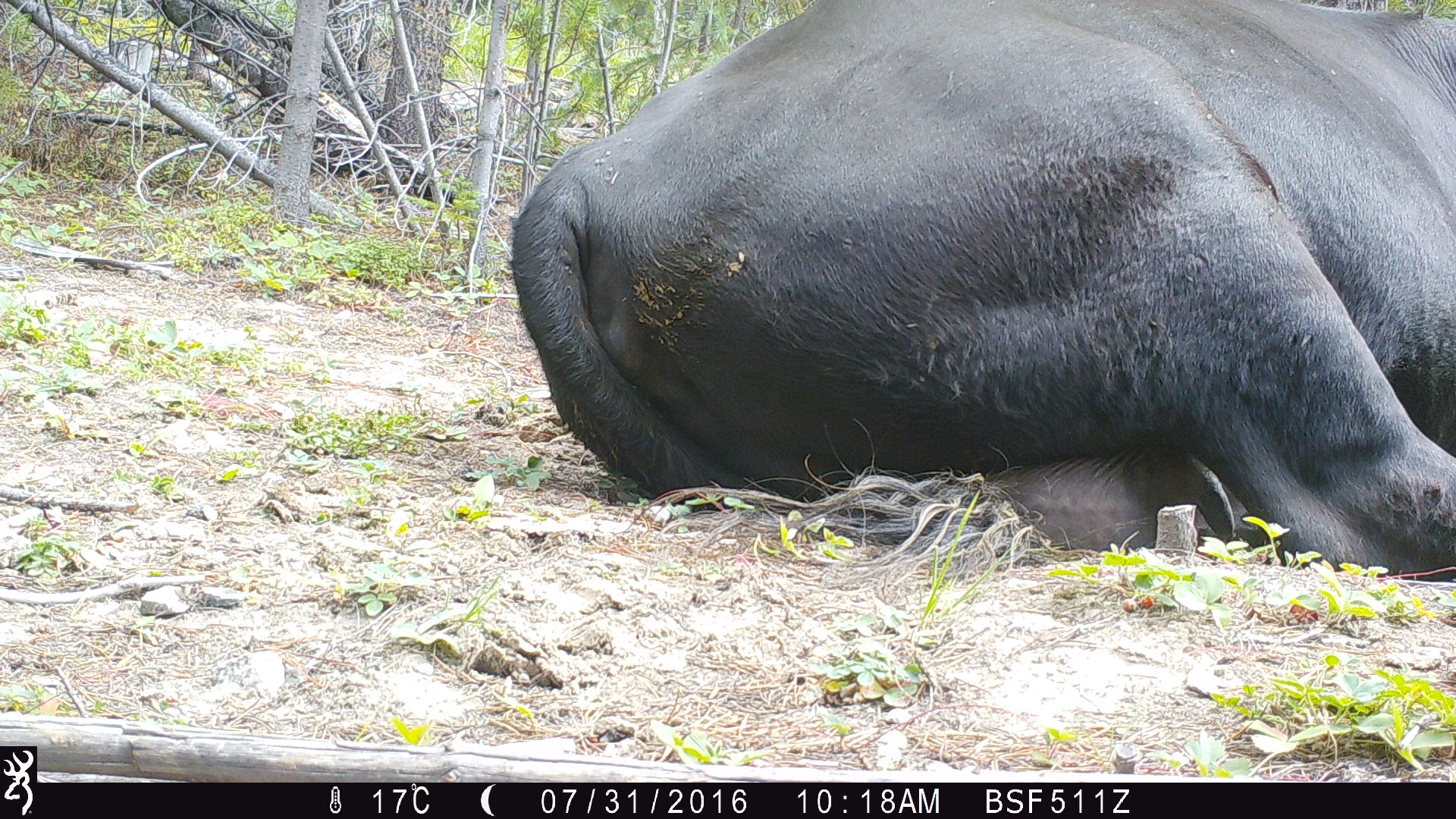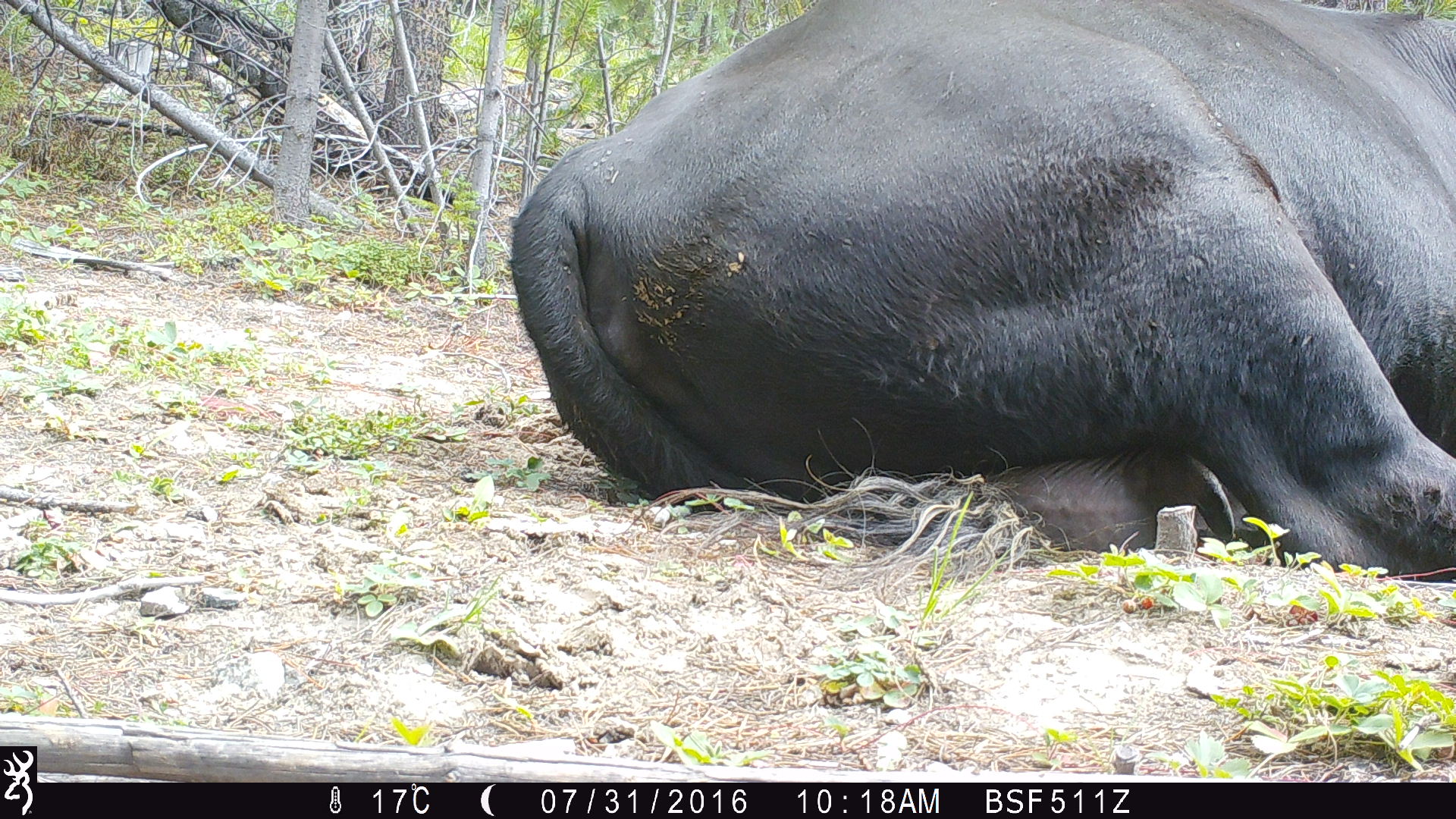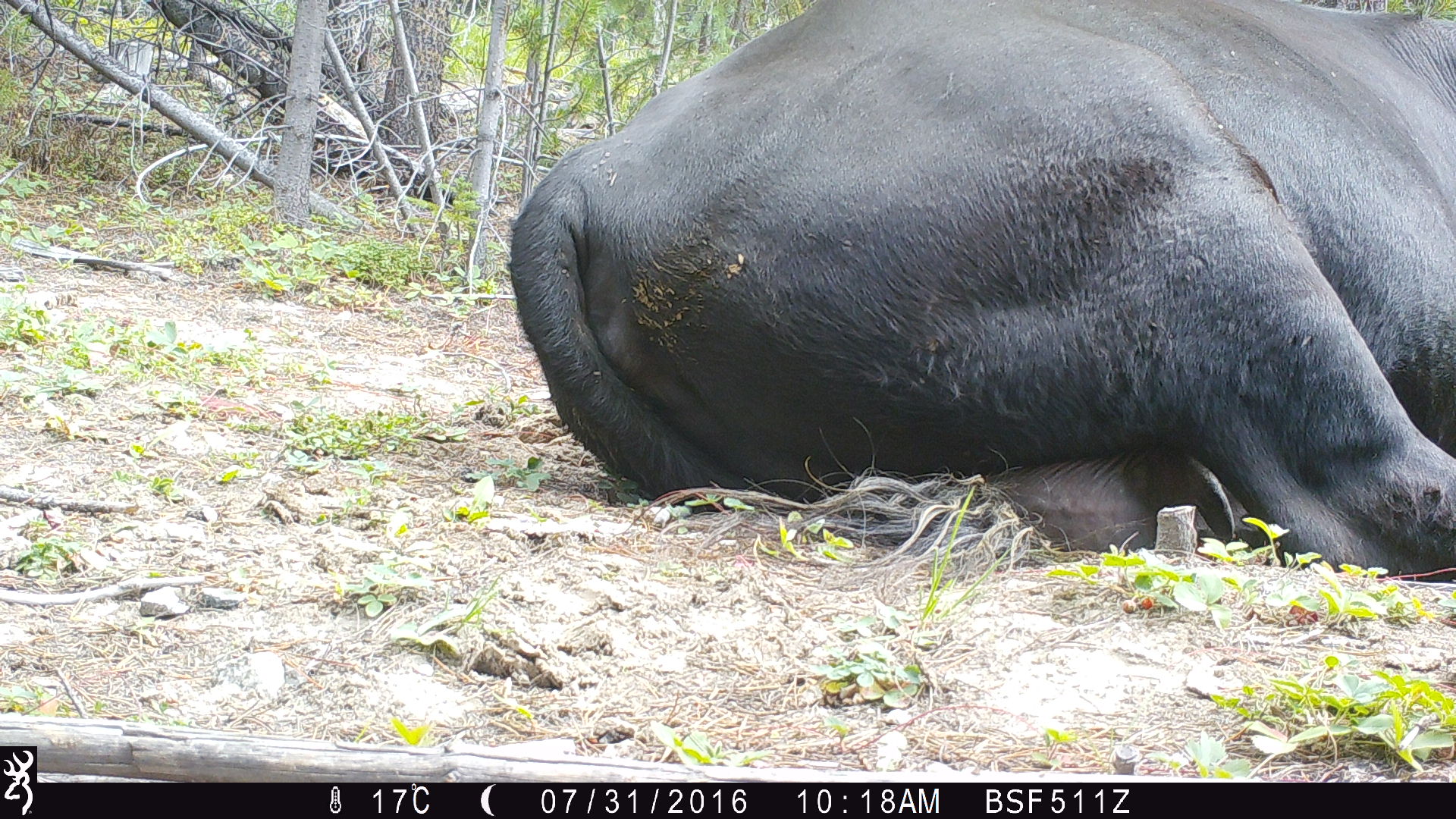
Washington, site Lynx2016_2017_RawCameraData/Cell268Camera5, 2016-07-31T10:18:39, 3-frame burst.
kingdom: Animalia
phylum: Chordata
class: Mammalia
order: Artiodactyla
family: Bovidae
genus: Bos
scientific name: Bos taurus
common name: domestic cattle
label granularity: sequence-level